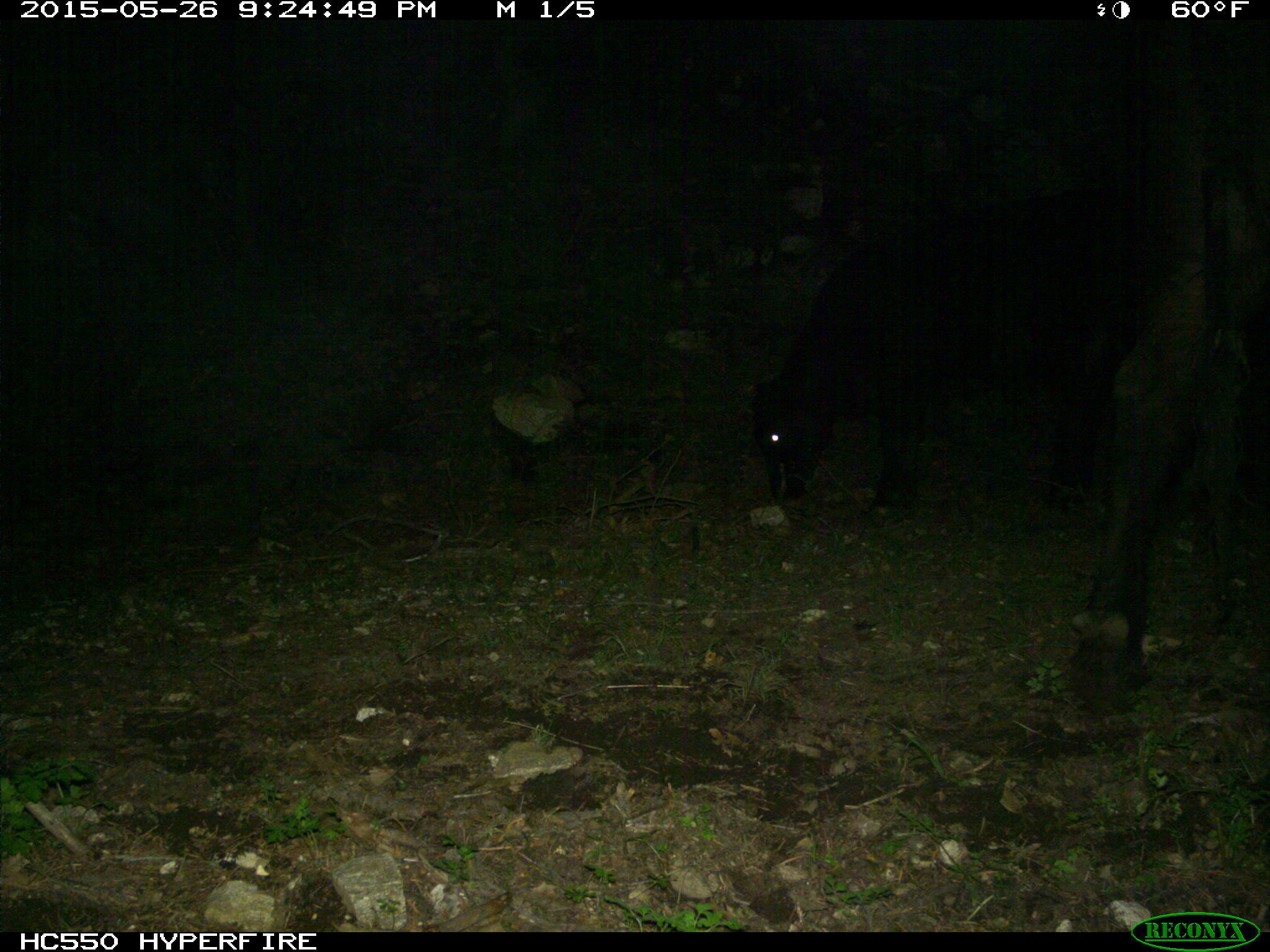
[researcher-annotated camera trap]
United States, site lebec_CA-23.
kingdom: Animalia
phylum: Chordata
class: Mammalia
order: Artiodactyla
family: Bovidae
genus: Bos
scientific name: Bos taurus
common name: domestic cow